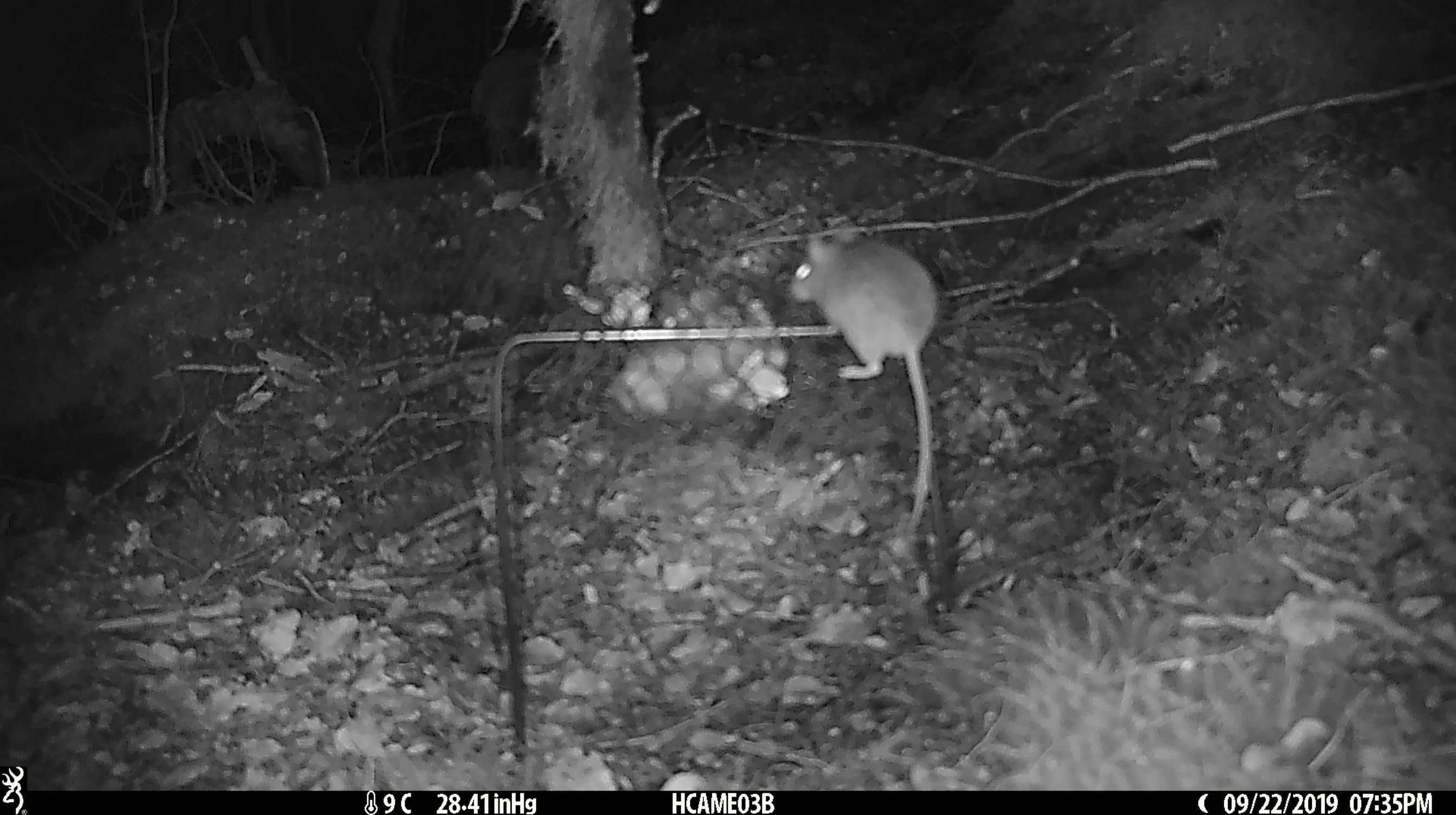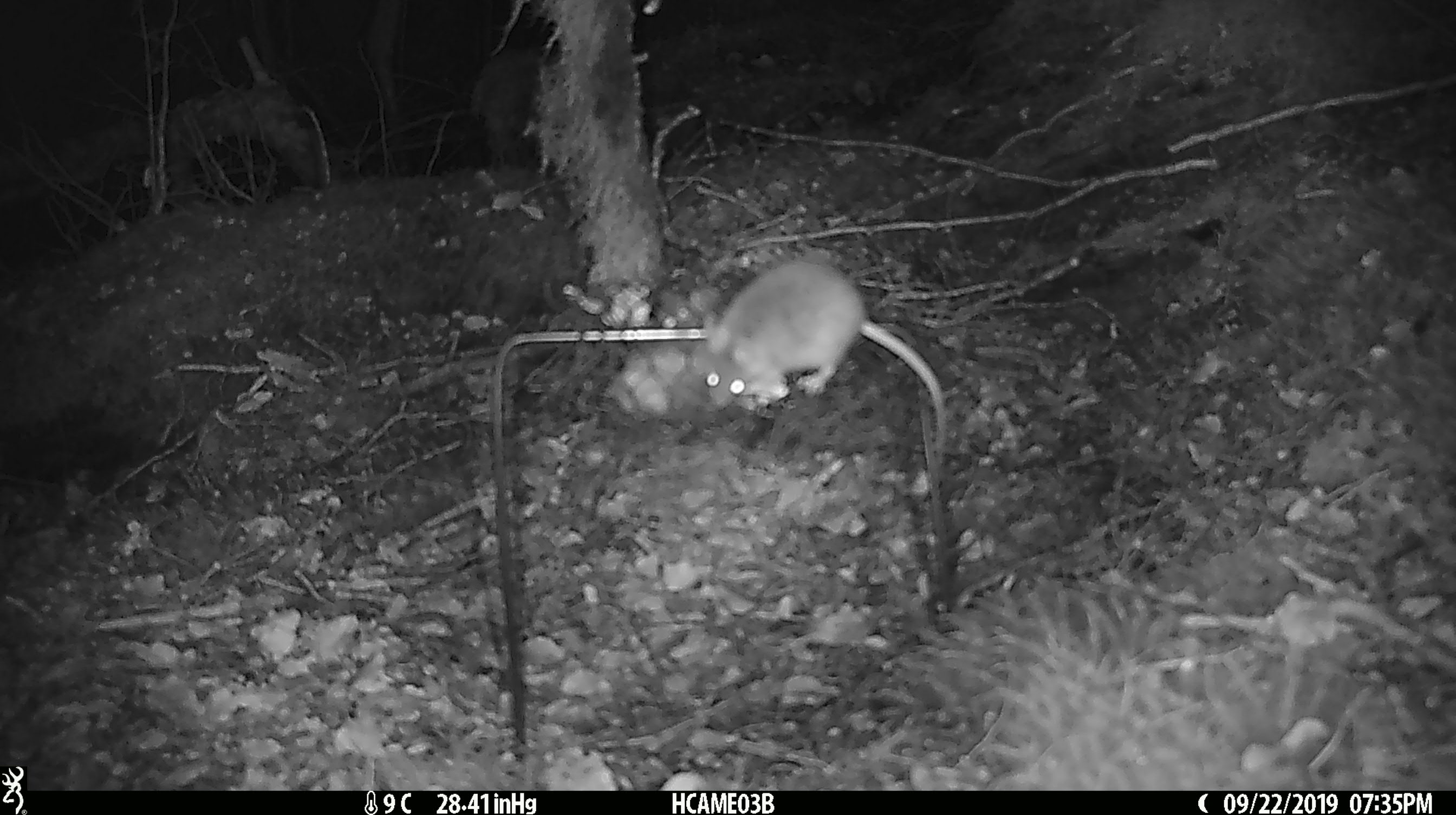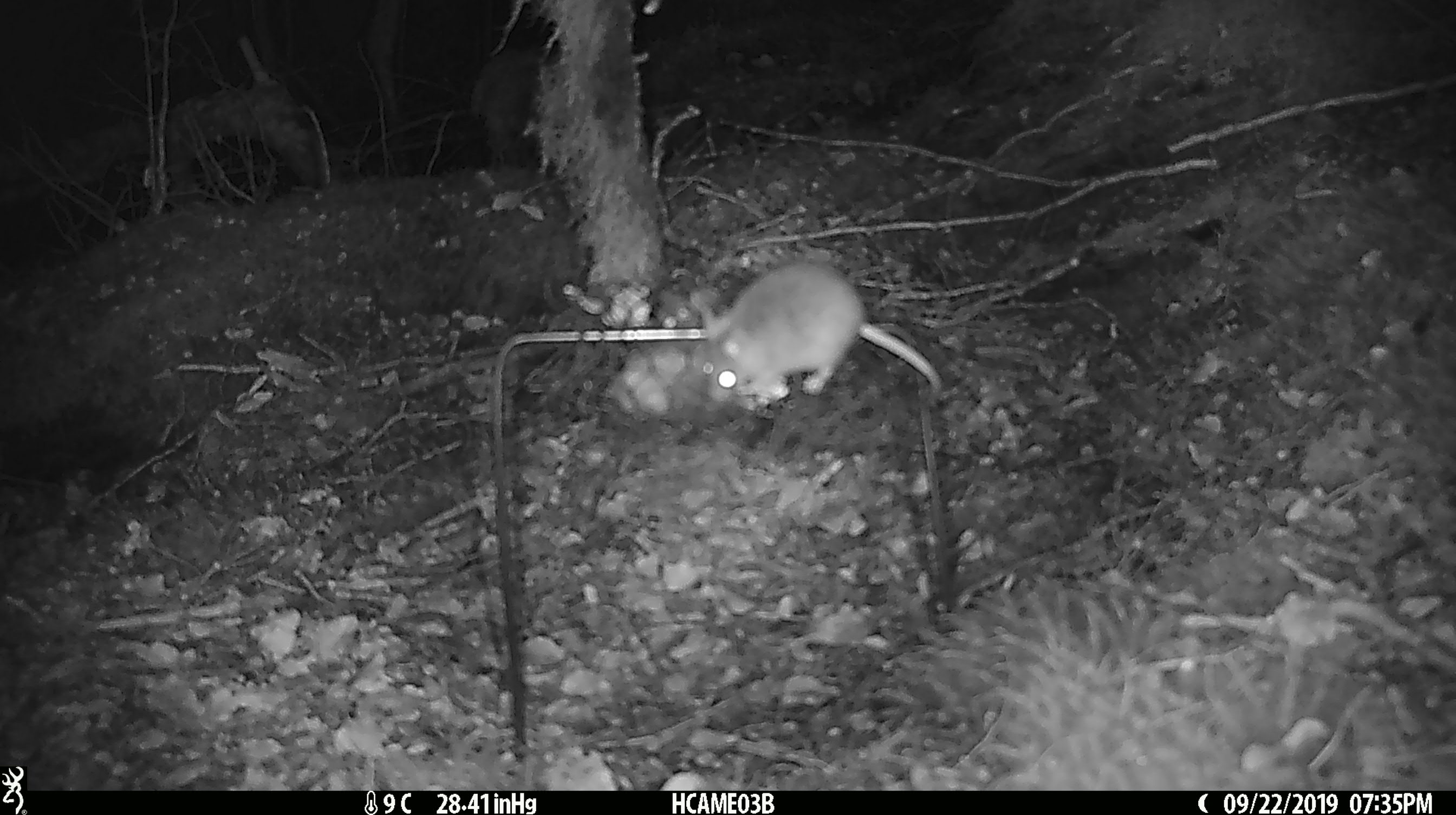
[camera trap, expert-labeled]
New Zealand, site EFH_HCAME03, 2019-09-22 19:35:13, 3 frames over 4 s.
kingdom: Animalia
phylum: Chordata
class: Mammalia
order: Rodentia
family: Muridae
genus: Mus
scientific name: Mus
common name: mouse